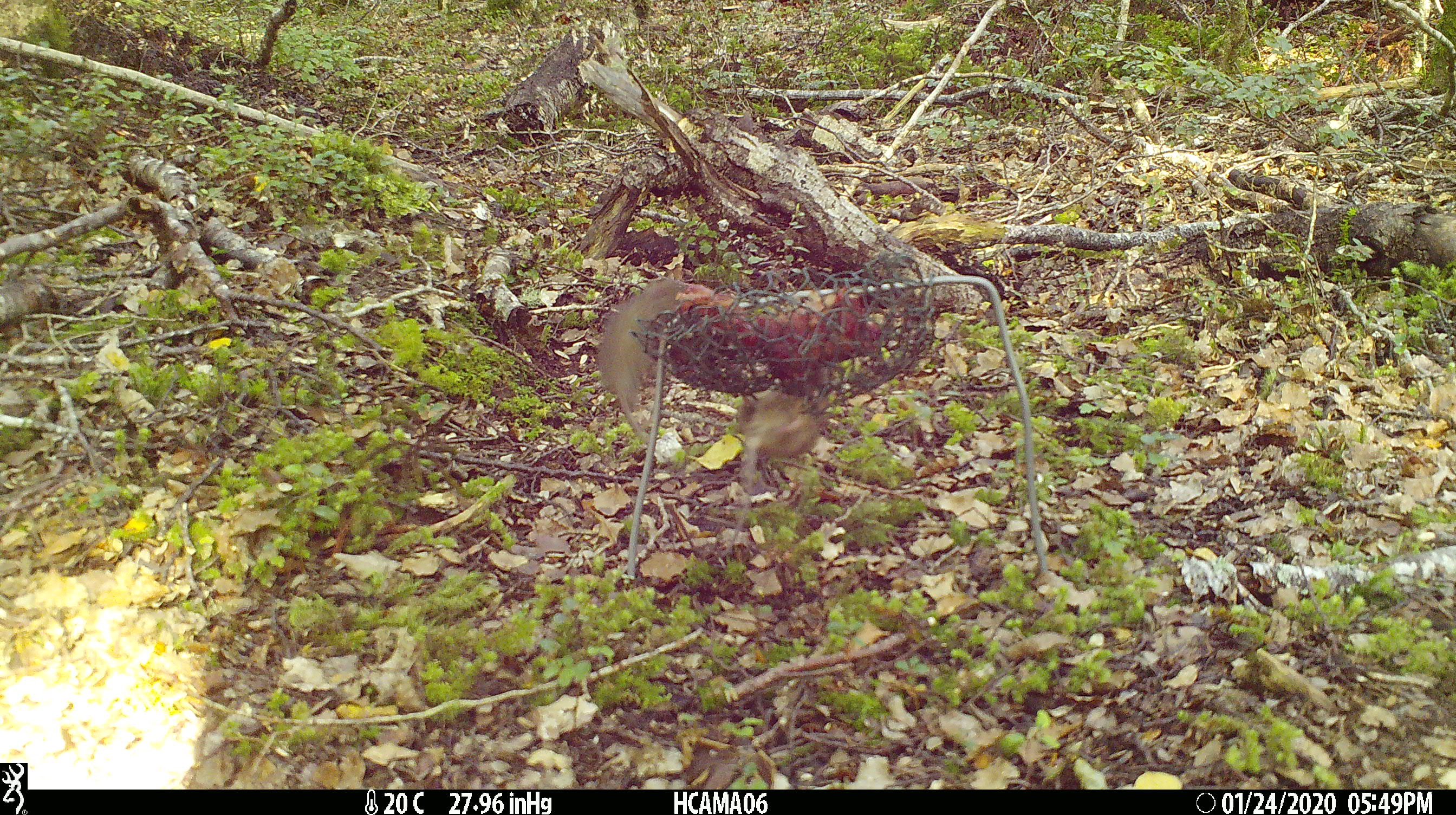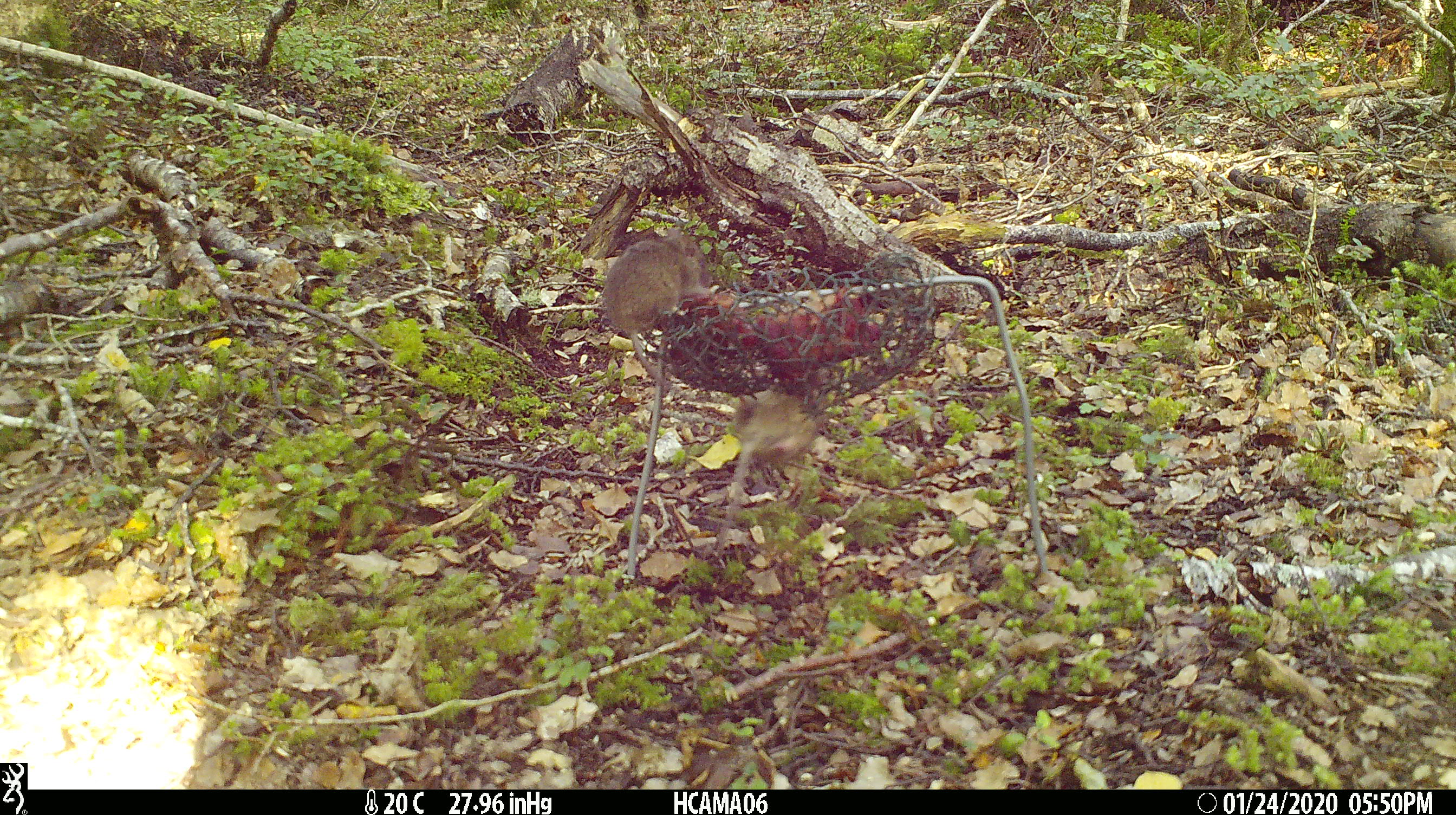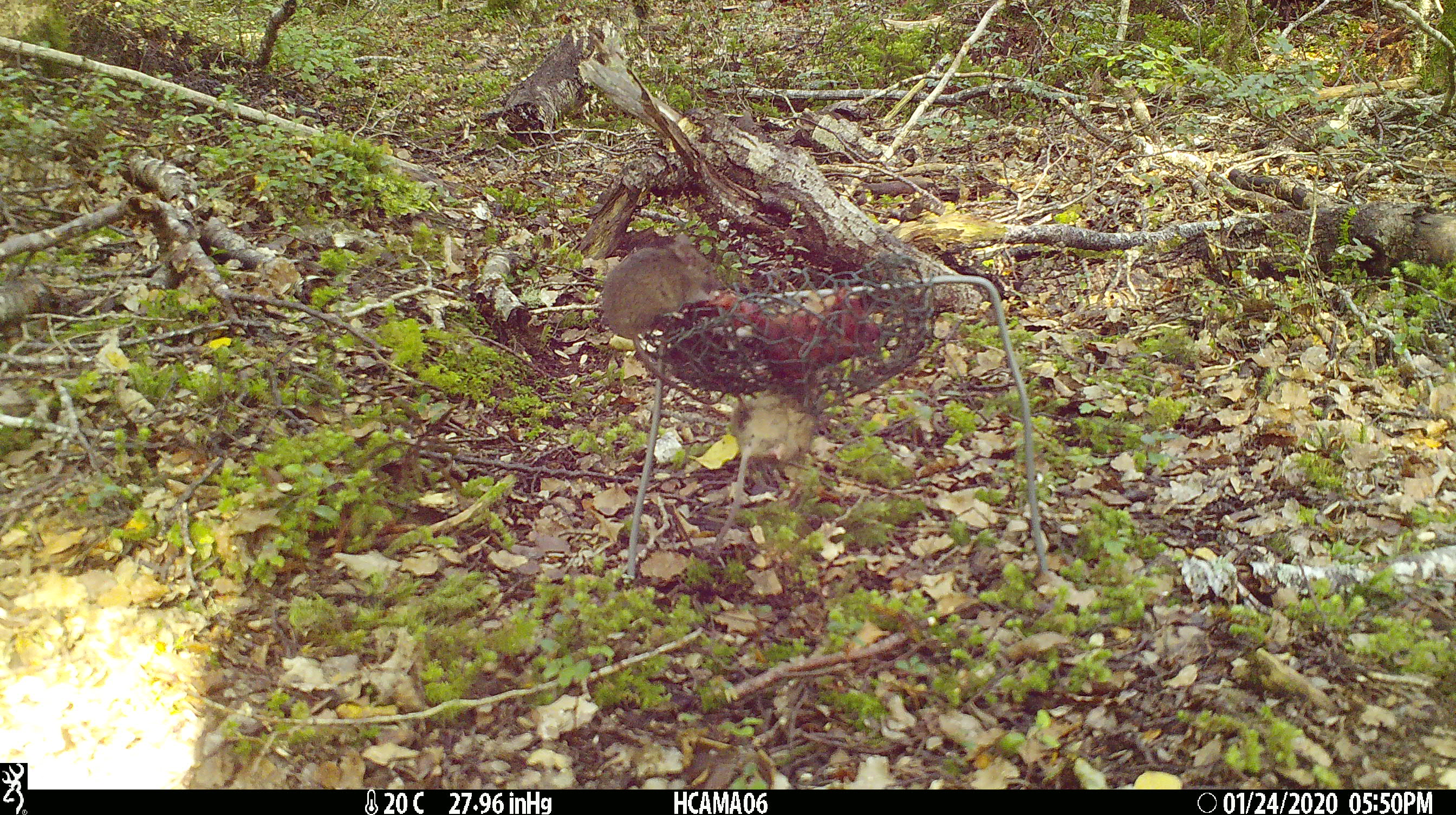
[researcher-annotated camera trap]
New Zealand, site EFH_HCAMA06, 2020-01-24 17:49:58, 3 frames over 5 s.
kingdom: Animalia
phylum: Chordata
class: Mammalia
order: Rodentia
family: Muridae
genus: Mus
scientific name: Mus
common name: mouse